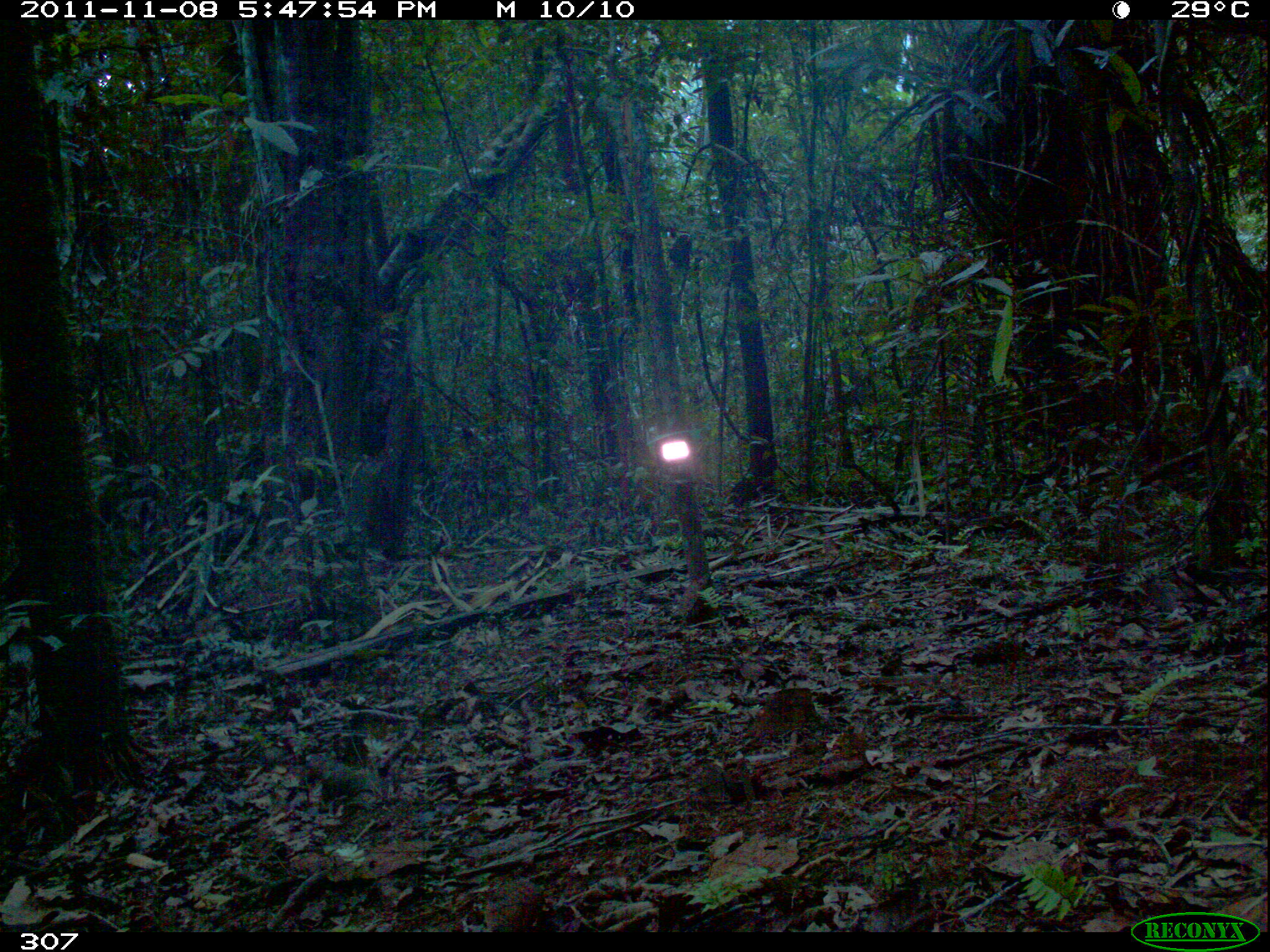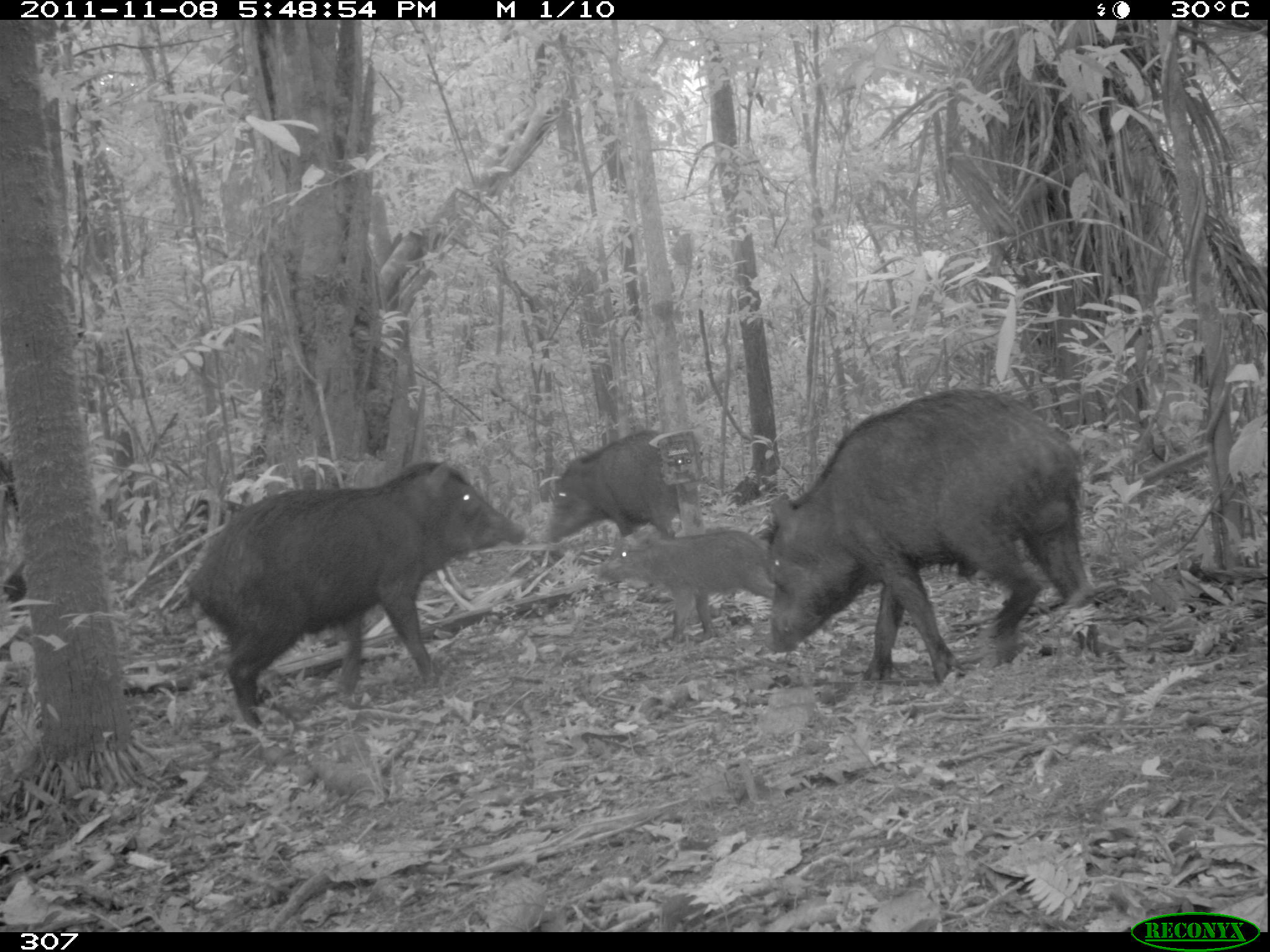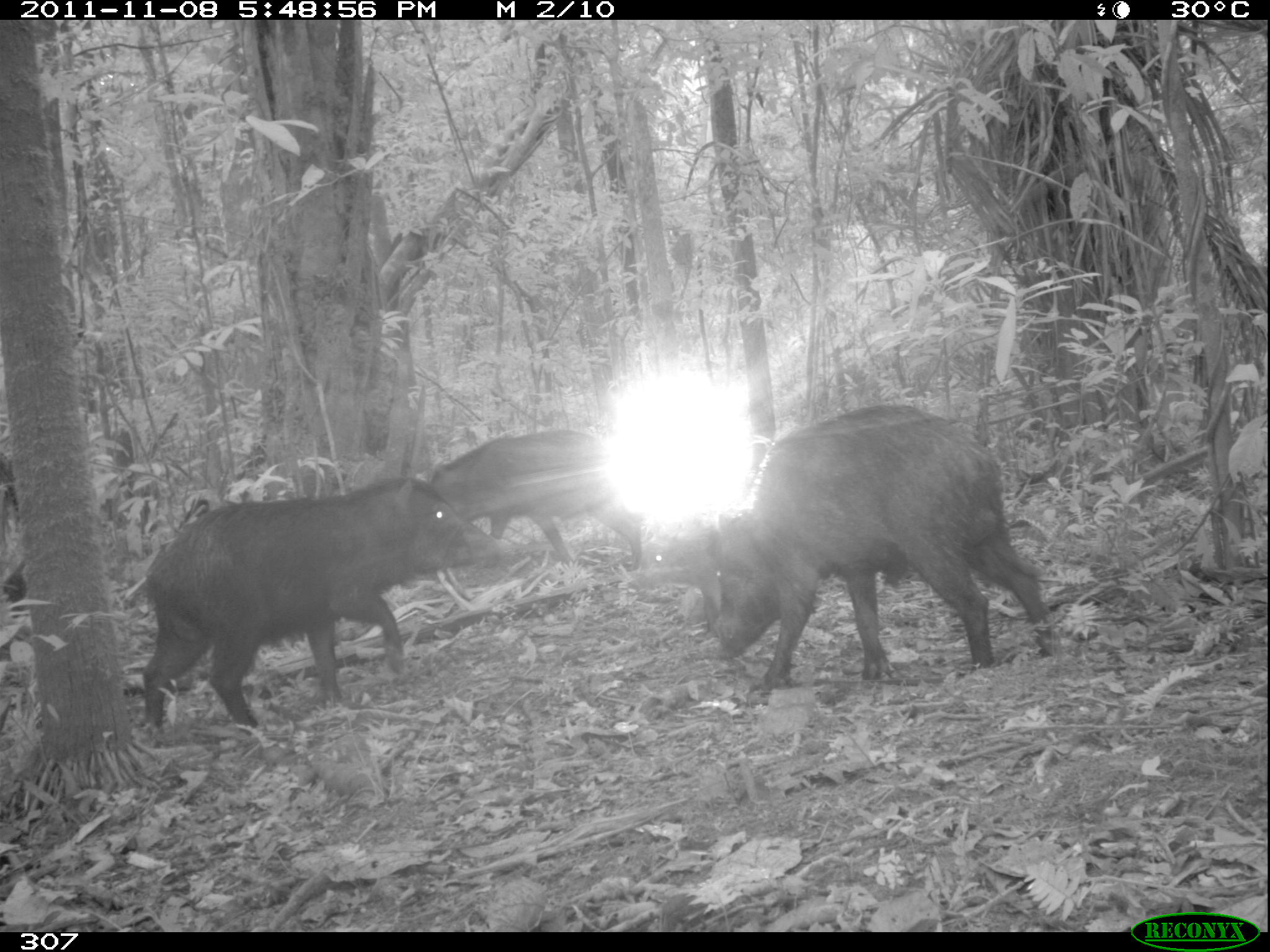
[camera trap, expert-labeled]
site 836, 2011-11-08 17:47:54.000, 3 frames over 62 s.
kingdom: Animalia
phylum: Chordata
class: Mammalia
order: Artiodactyla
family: Tayassuidae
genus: Tayassu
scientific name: Tayassu pecari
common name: white-lipped peccary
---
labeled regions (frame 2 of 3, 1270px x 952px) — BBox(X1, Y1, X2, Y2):
tayassu pecari: BBox(762, 387, 1089, 684); BBox(182, 453, 531, 728); BBox(596, 526, 777, 639); BBox(541, 429, 701, 550)